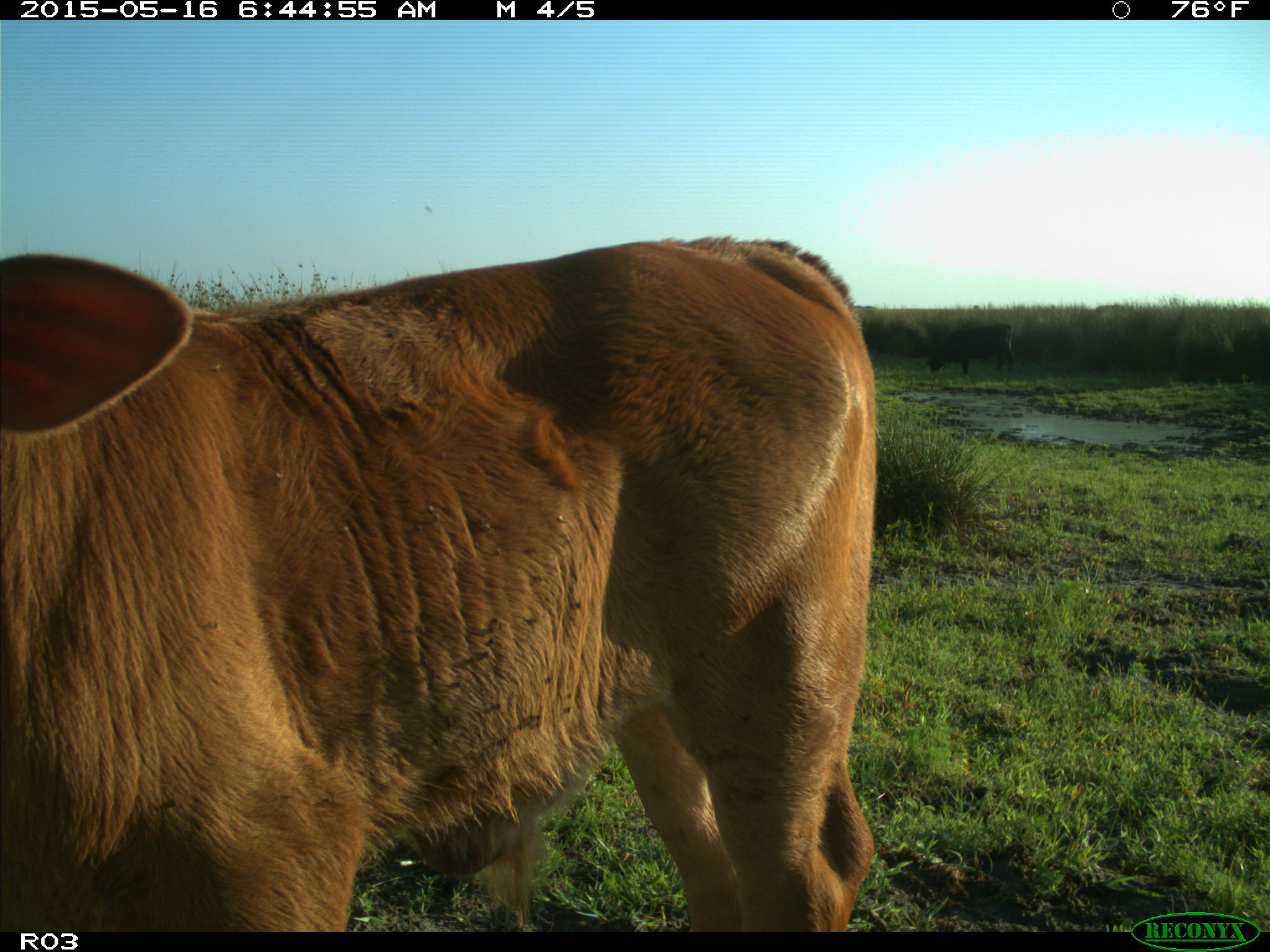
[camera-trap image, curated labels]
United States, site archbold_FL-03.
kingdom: Animalia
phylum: Chordata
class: Mammalia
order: Artiodactyla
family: Bovidae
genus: Bos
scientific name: Bos taurus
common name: domestic cow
Bos taurus (domestic cow).